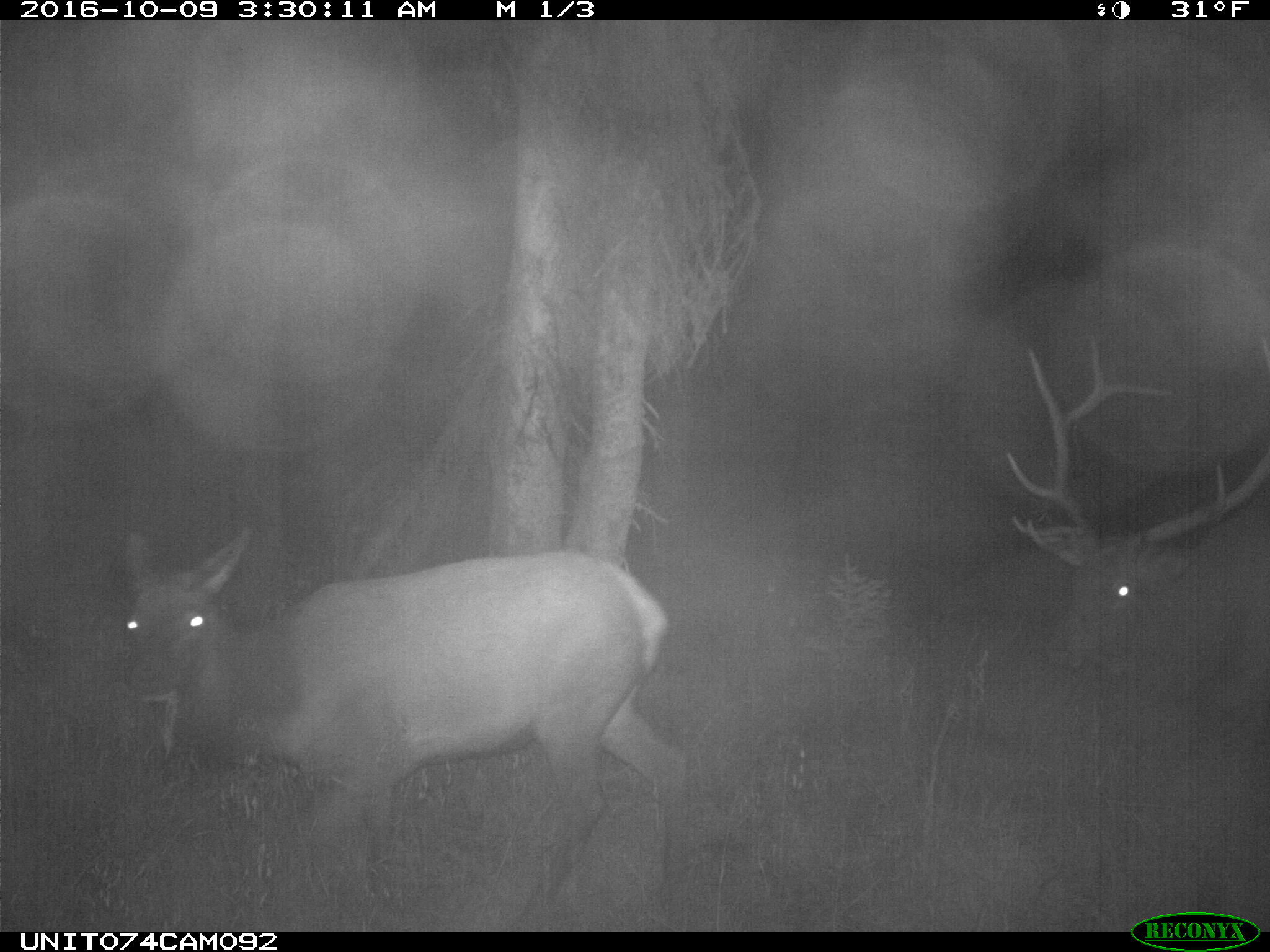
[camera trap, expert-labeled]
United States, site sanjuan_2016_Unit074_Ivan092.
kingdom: Animalia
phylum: Chordata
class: Mammalia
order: Artiodactyla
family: Cervidae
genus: Cervus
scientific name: Cervus elaphus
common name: red deer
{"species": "Cervus elaphus (red deer)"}